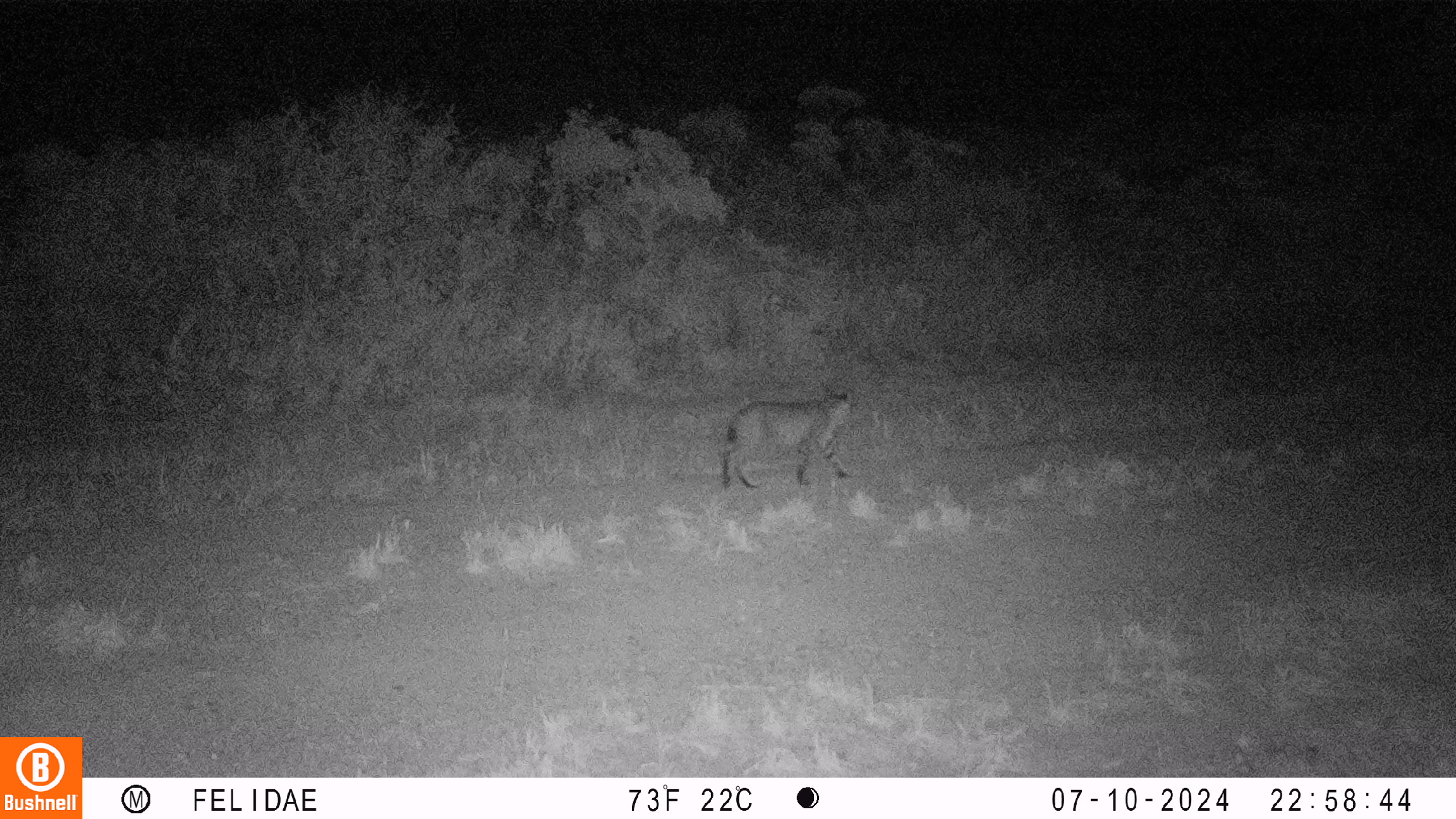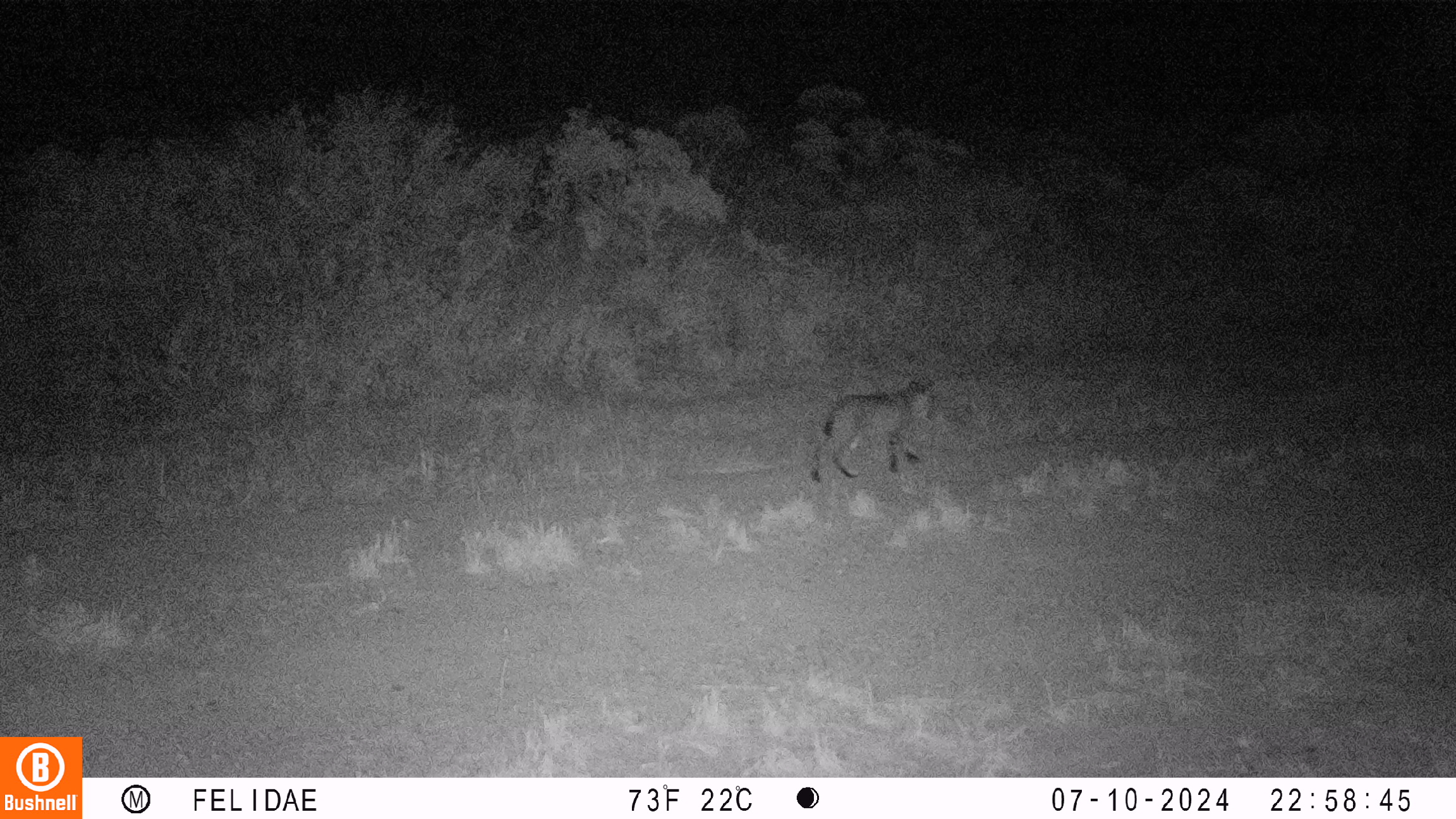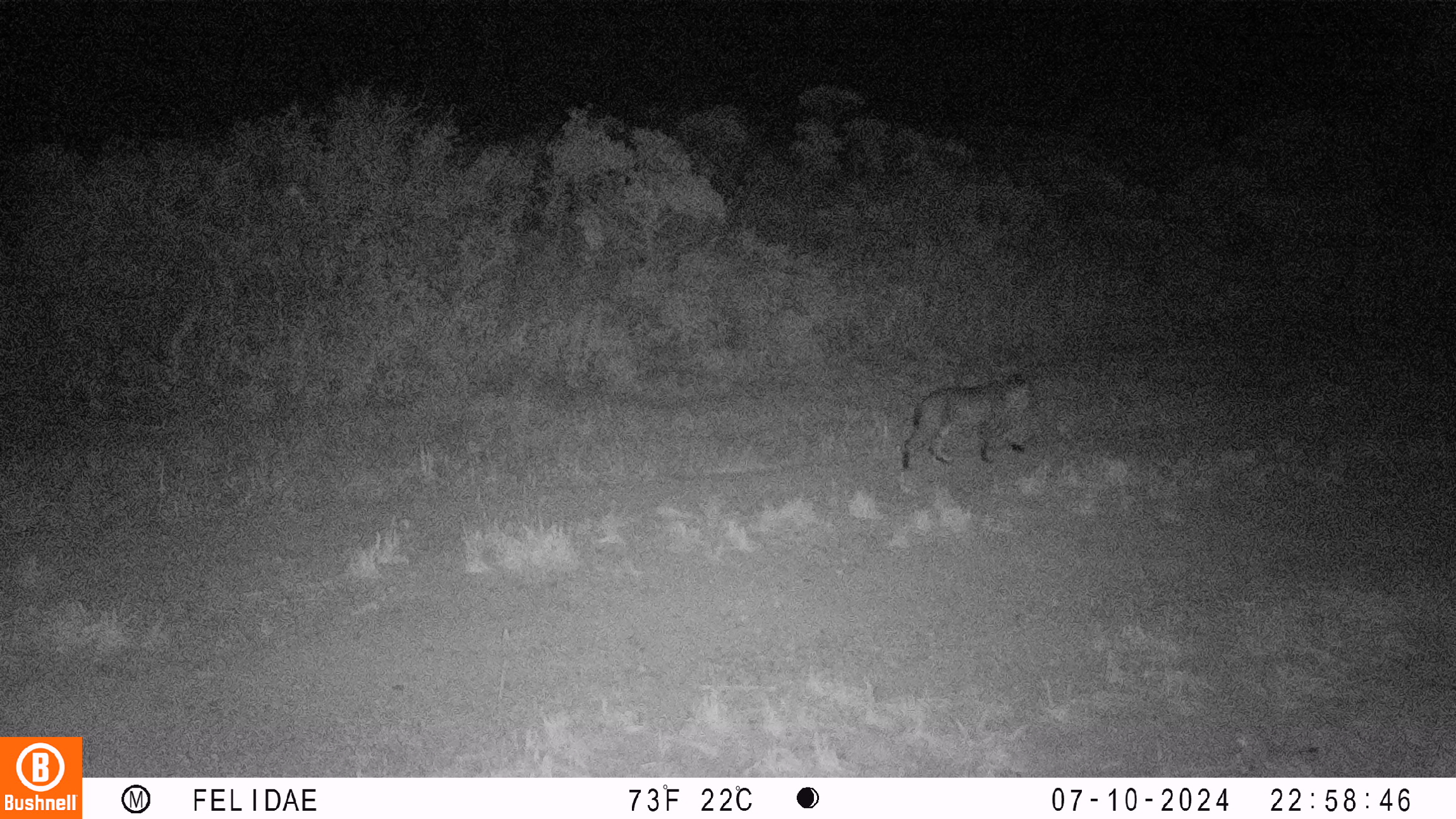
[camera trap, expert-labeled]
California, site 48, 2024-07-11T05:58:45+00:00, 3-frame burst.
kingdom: Animalia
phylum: Chordata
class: Mammalia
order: Carnivora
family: Felidae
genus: Lynx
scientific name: Lynx rufus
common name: bobcat